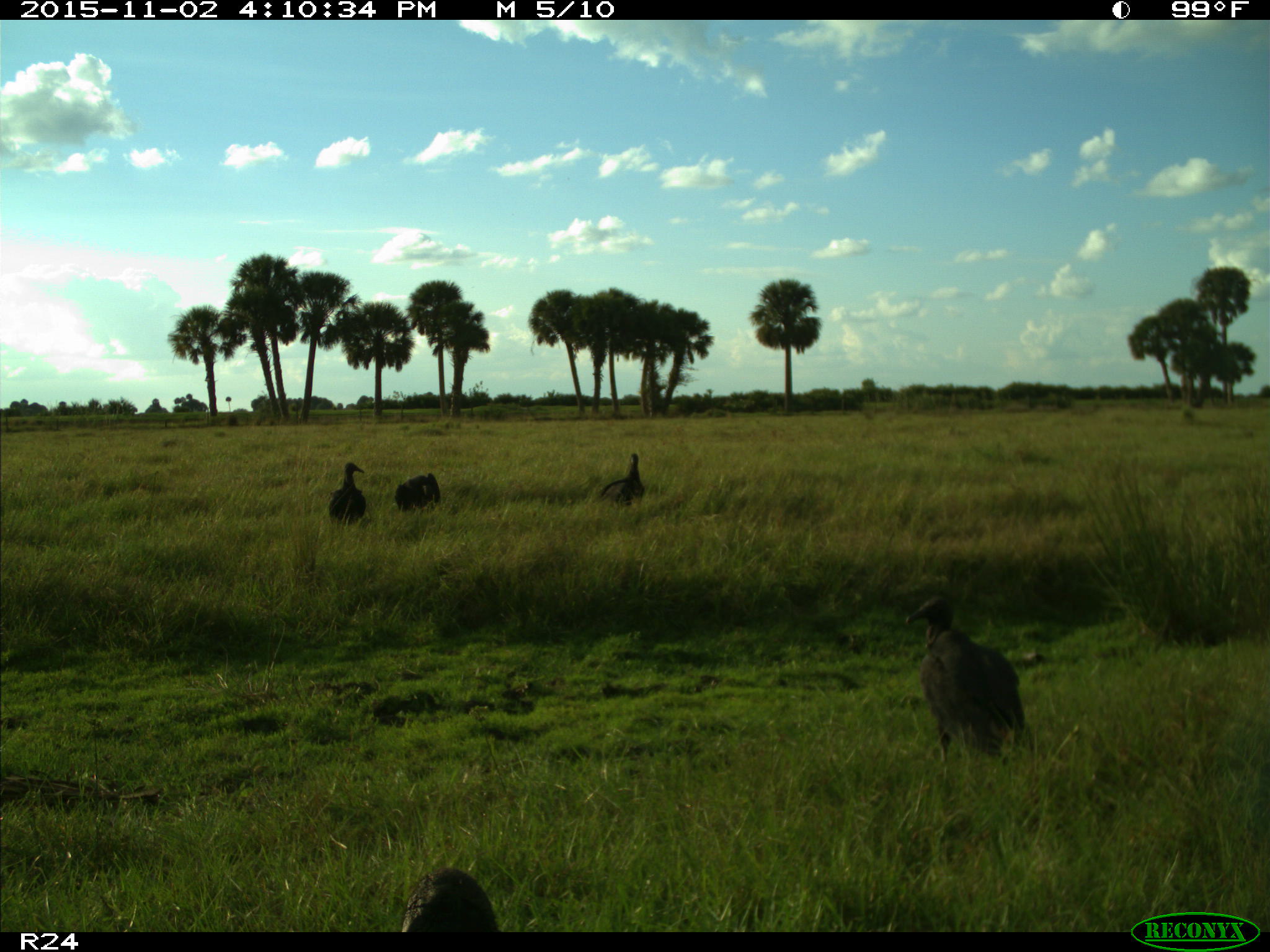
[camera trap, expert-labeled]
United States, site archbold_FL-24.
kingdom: Animalia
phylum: Chordata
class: Aves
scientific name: Aves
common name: birds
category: unidentified bird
Unidentified bird (birds) (Aves).